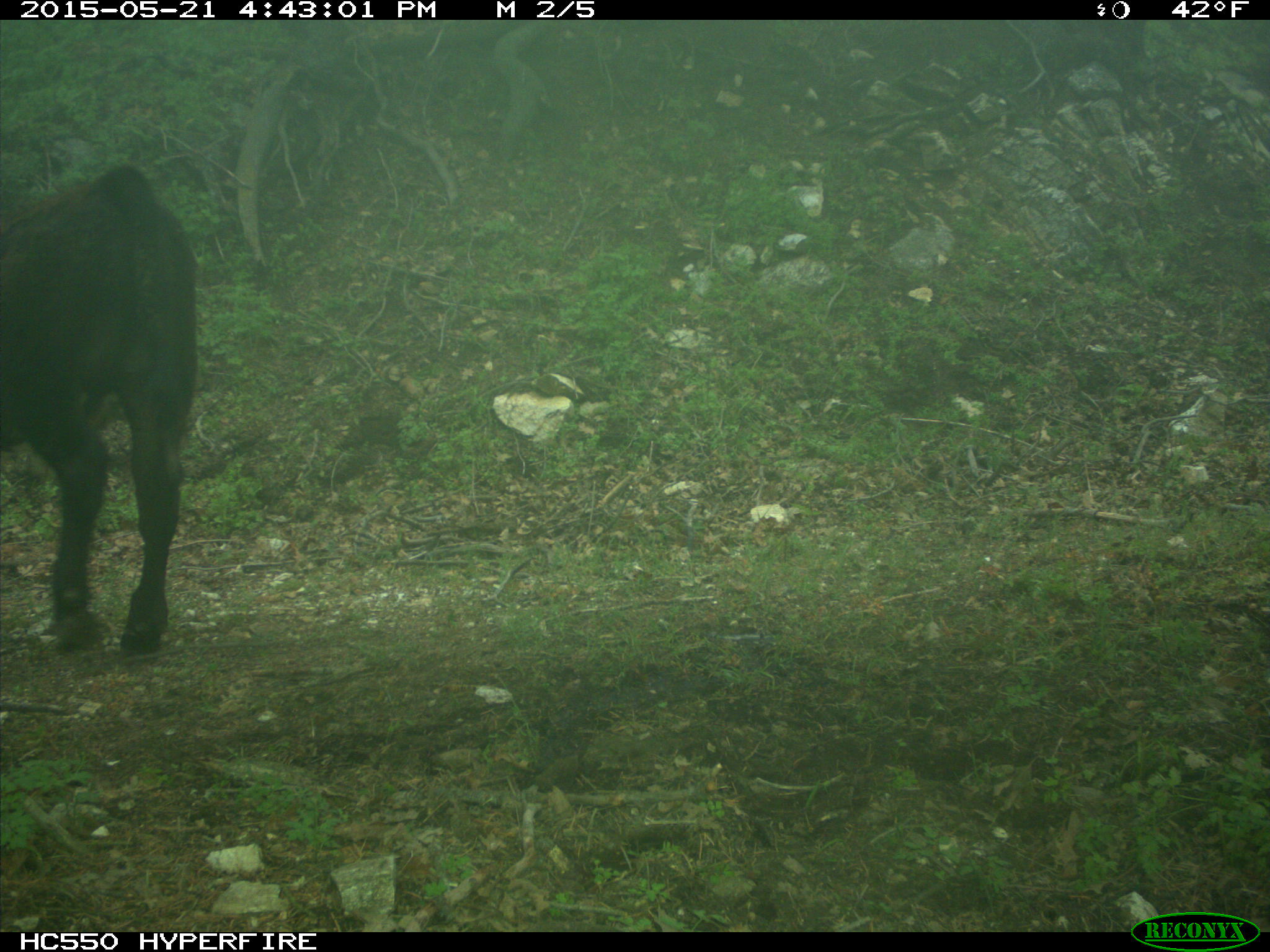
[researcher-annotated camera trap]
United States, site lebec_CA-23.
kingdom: Animalia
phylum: Chordata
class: Mammalia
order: Artiodactyla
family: Bovidae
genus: Bos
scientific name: Bos taurus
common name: domestic cow